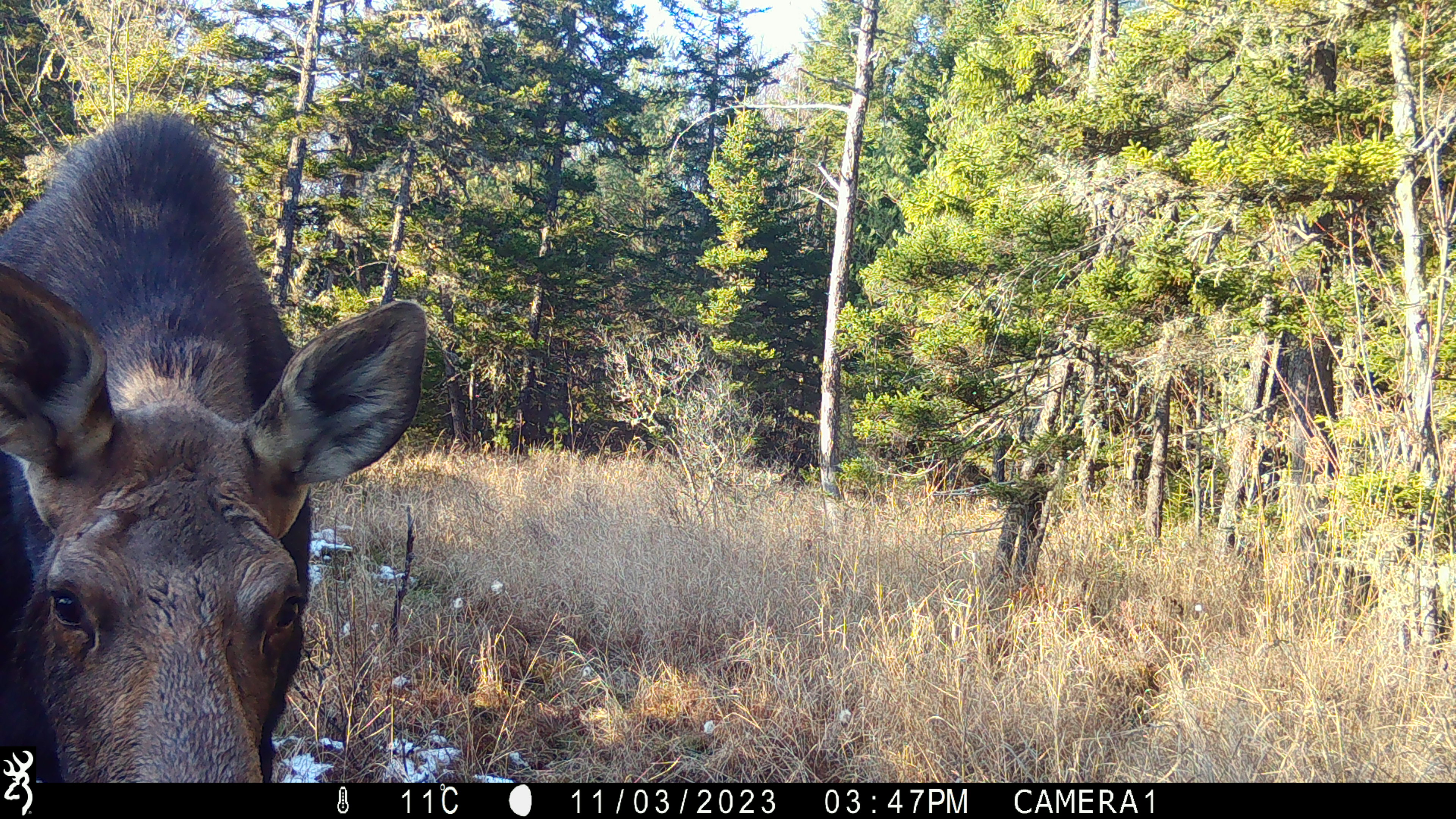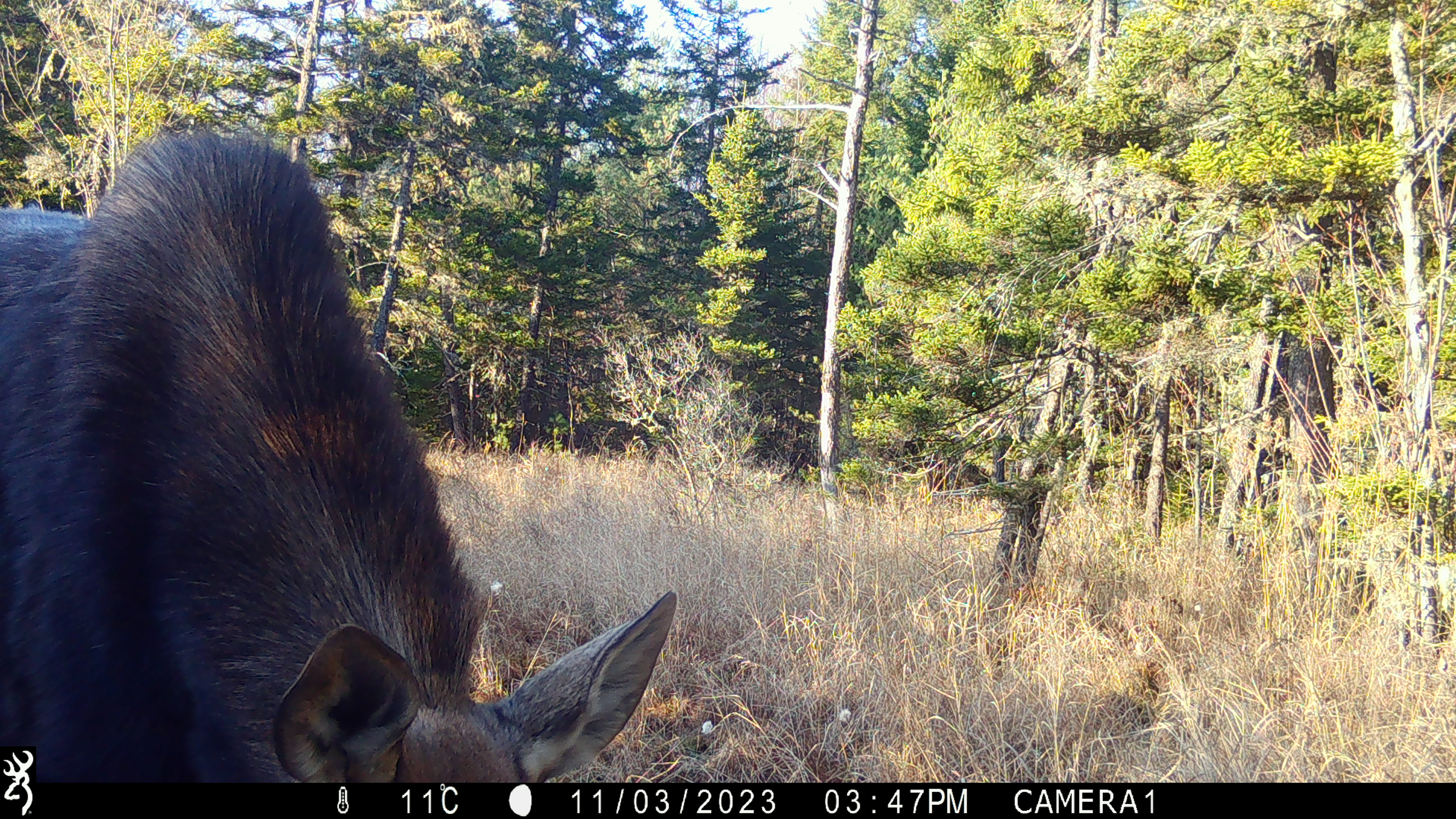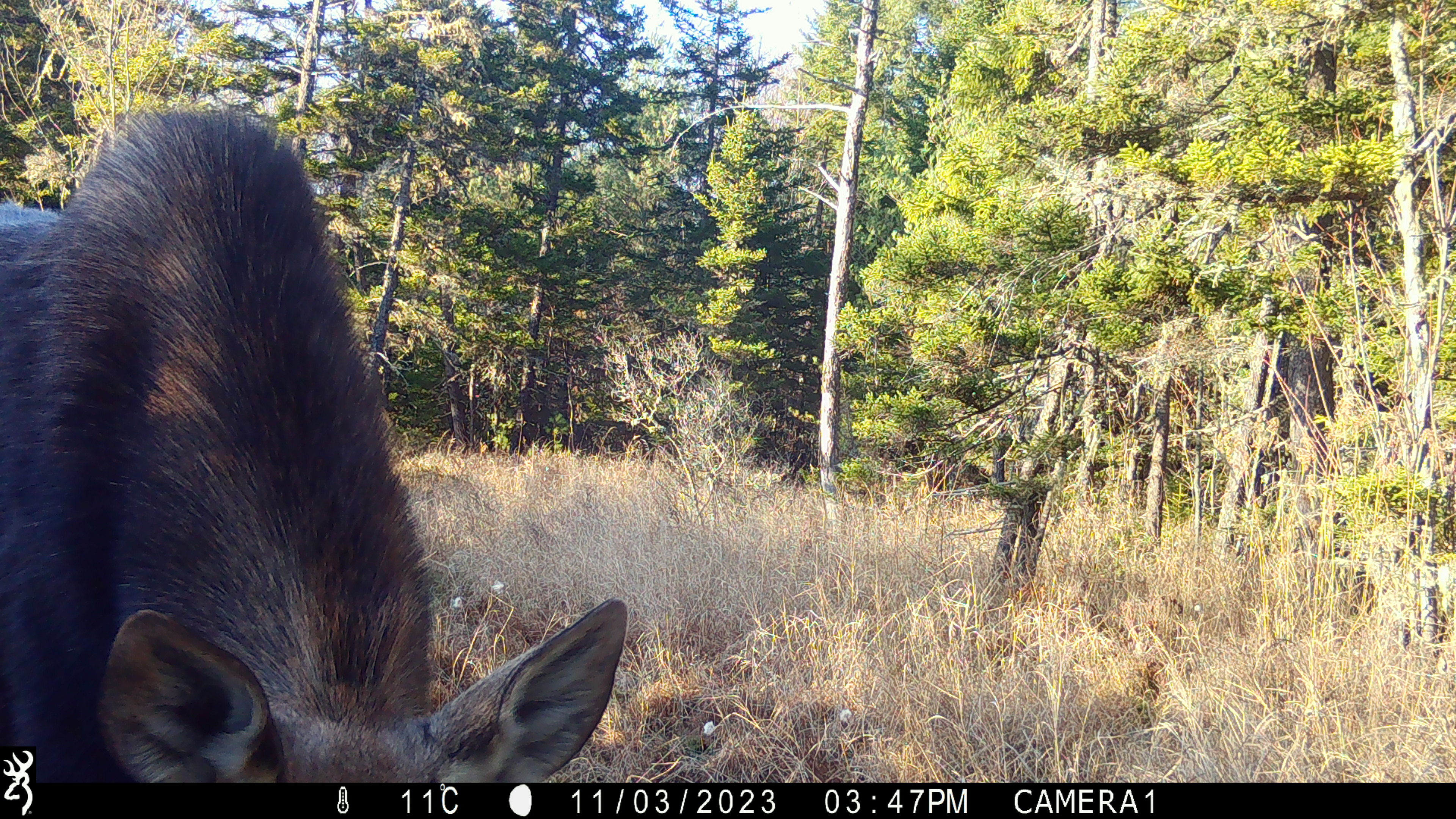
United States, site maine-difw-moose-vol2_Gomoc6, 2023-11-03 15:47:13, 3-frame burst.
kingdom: Animalia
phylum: Chordata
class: Mammalia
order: Artiodactyla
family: Cervidae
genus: Alces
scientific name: Alces alces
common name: moose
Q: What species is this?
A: Moose (Alces alces).